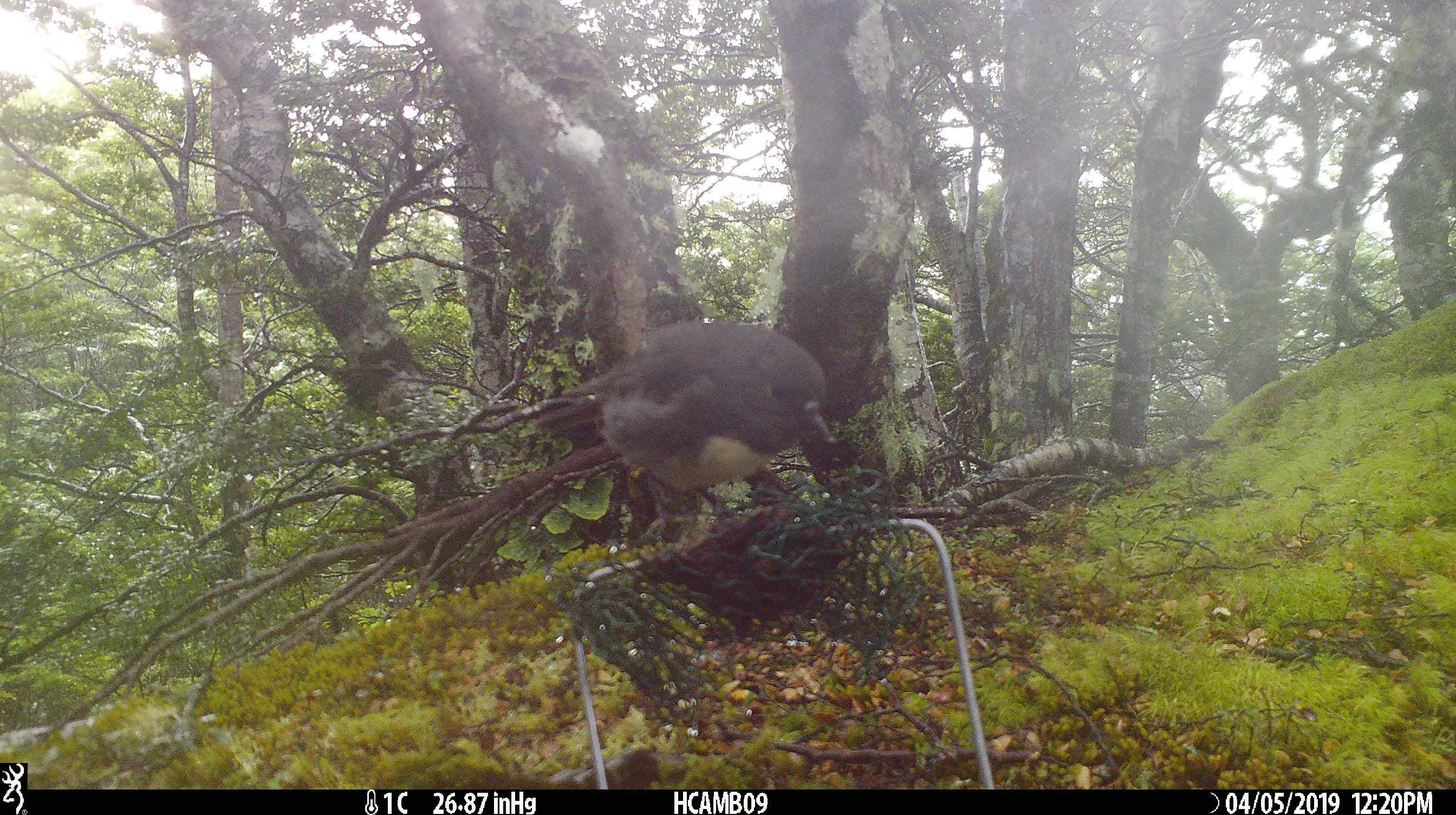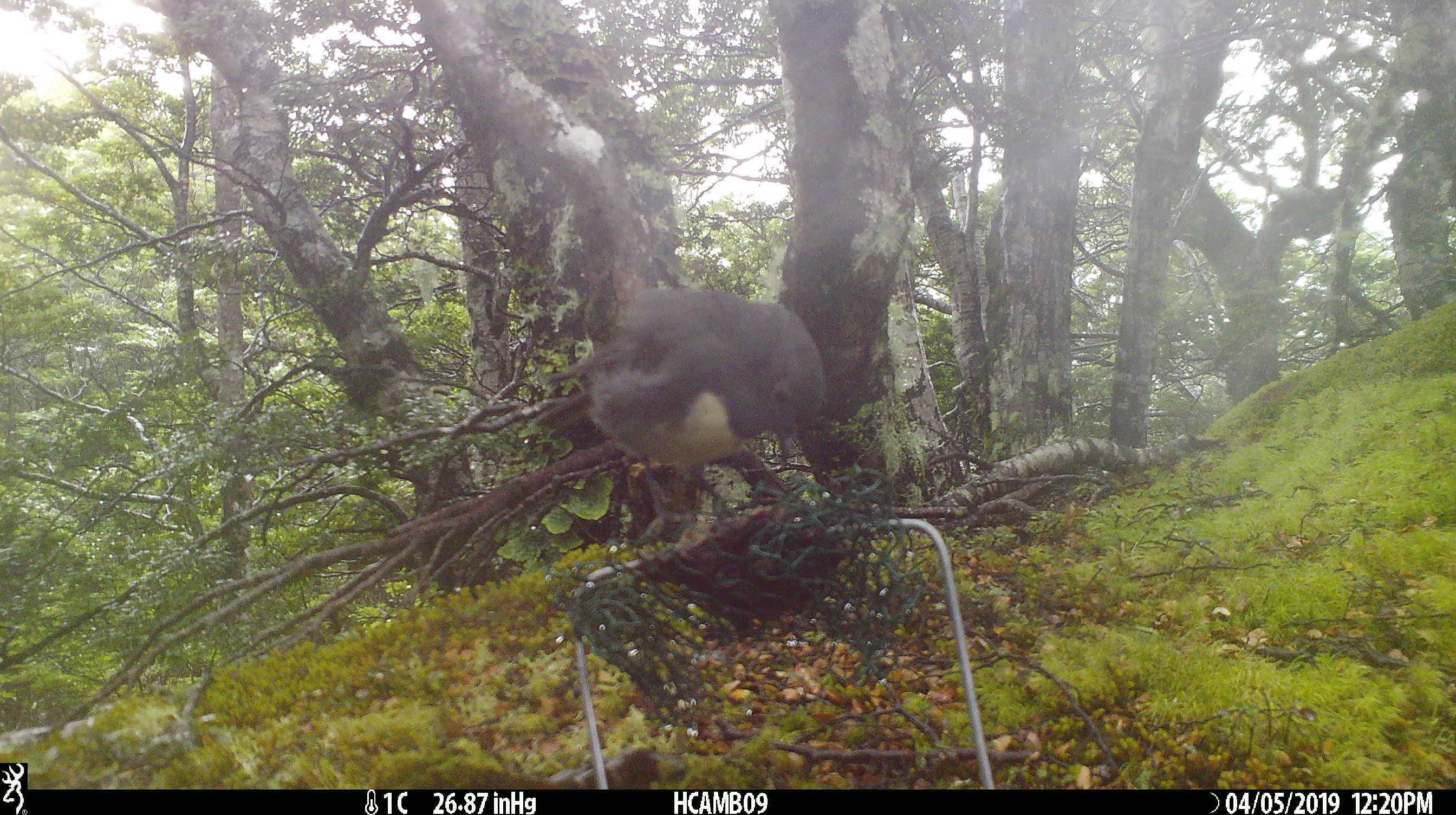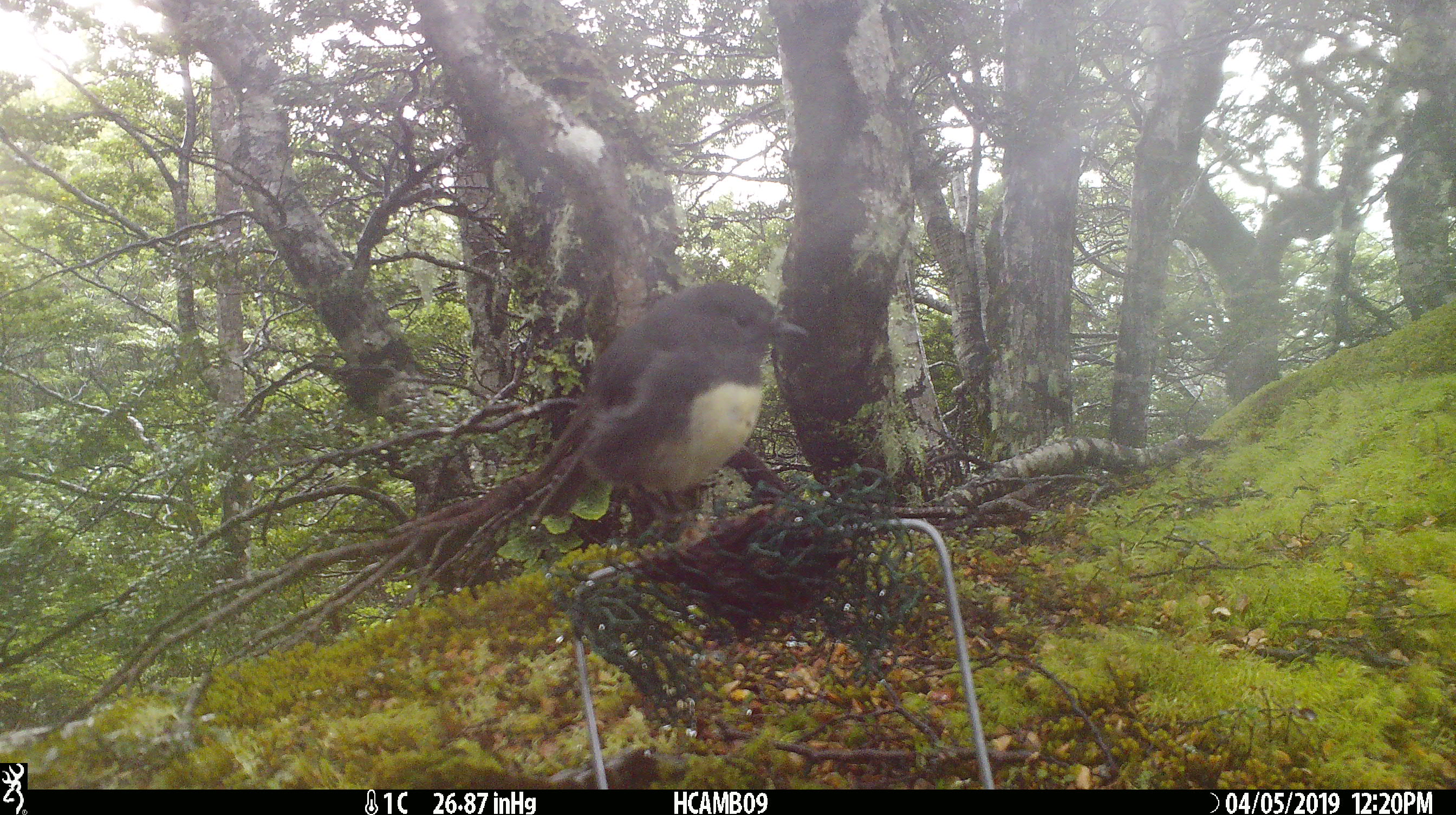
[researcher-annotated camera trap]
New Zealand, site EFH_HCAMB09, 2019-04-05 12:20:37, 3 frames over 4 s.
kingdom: Animalia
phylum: Chordata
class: Aves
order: Passeriformes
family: Petroicidae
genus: Petroica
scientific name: Petroica australis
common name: new zealand robin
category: robin